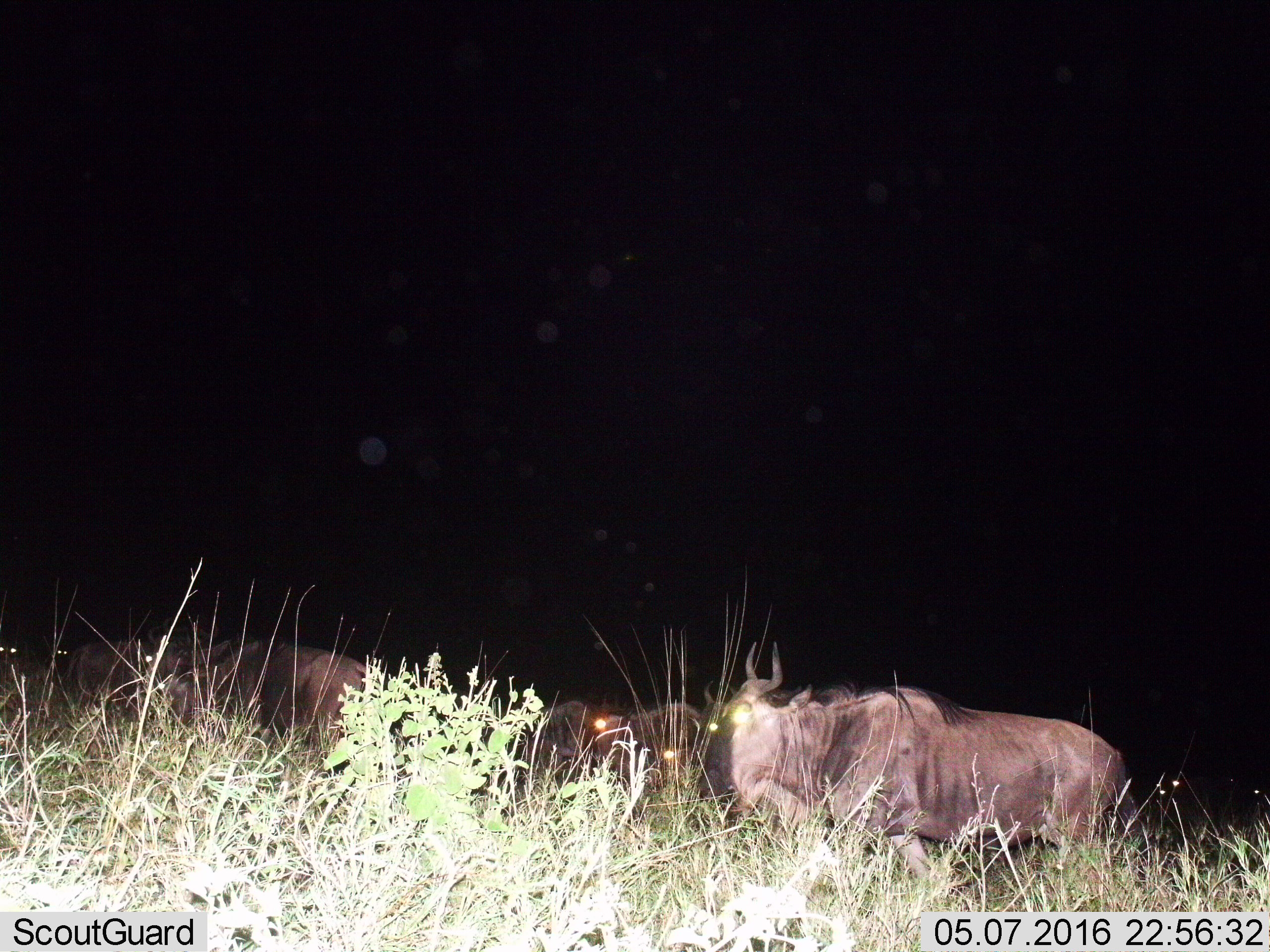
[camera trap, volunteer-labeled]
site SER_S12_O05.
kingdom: Animalia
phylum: Chordata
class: Mammalia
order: Artiodactyla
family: Bovidae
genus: Connochaetes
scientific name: Connochaetes taurinus taurinus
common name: blue wildebeest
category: wildebeestblue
Wildebeestblue (blue wildebeest) (Connochaetes taurinus taurinus), count 10. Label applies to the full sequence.